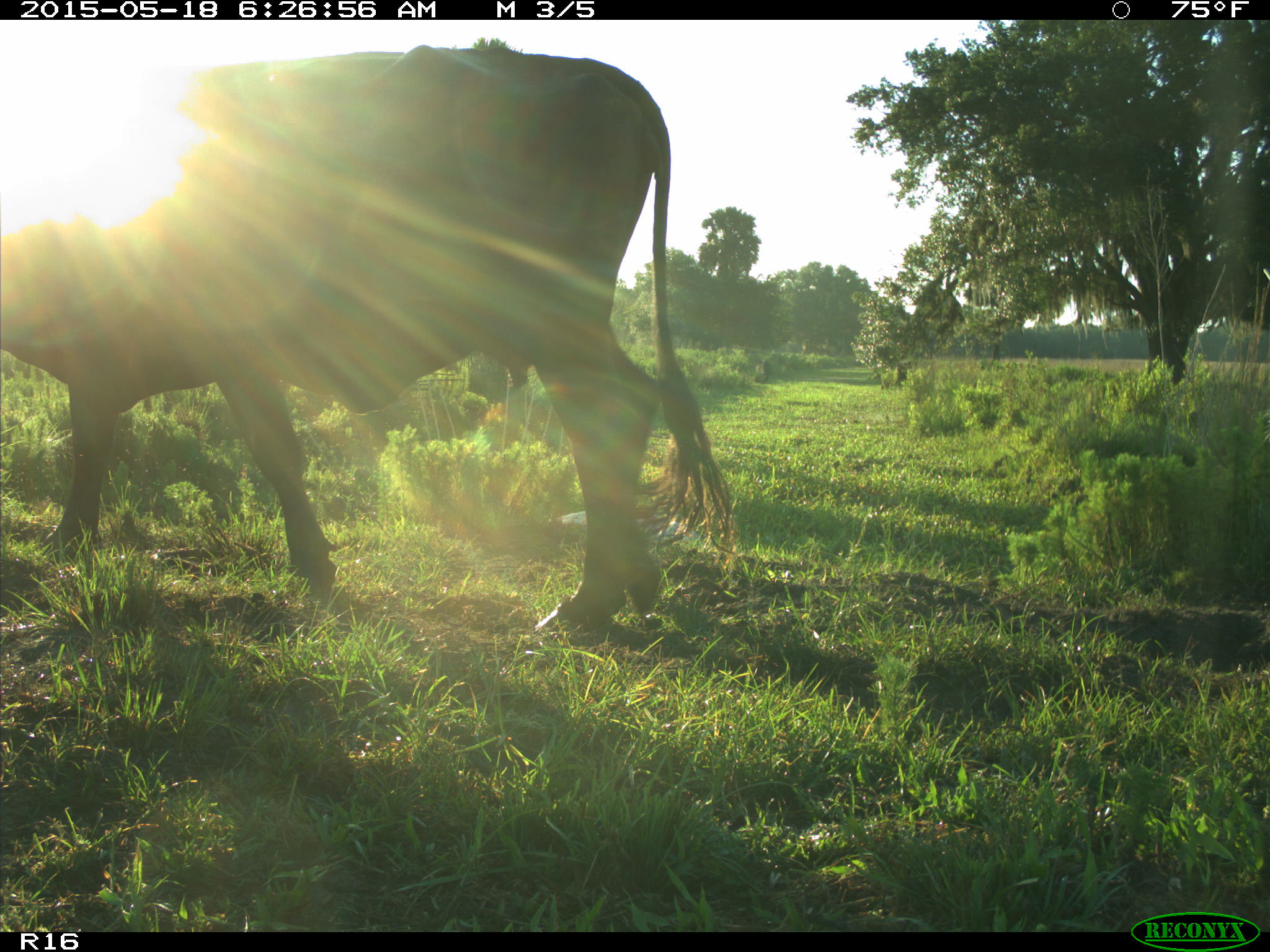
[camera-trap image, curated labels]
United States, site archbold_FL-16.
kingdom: Animalia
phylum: Chordata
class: Mammalia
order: Artiodactyla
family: Bovidae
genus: Bos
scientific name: Bos taurus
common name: domestic cow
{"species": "Bos taurus (domestic cow)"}